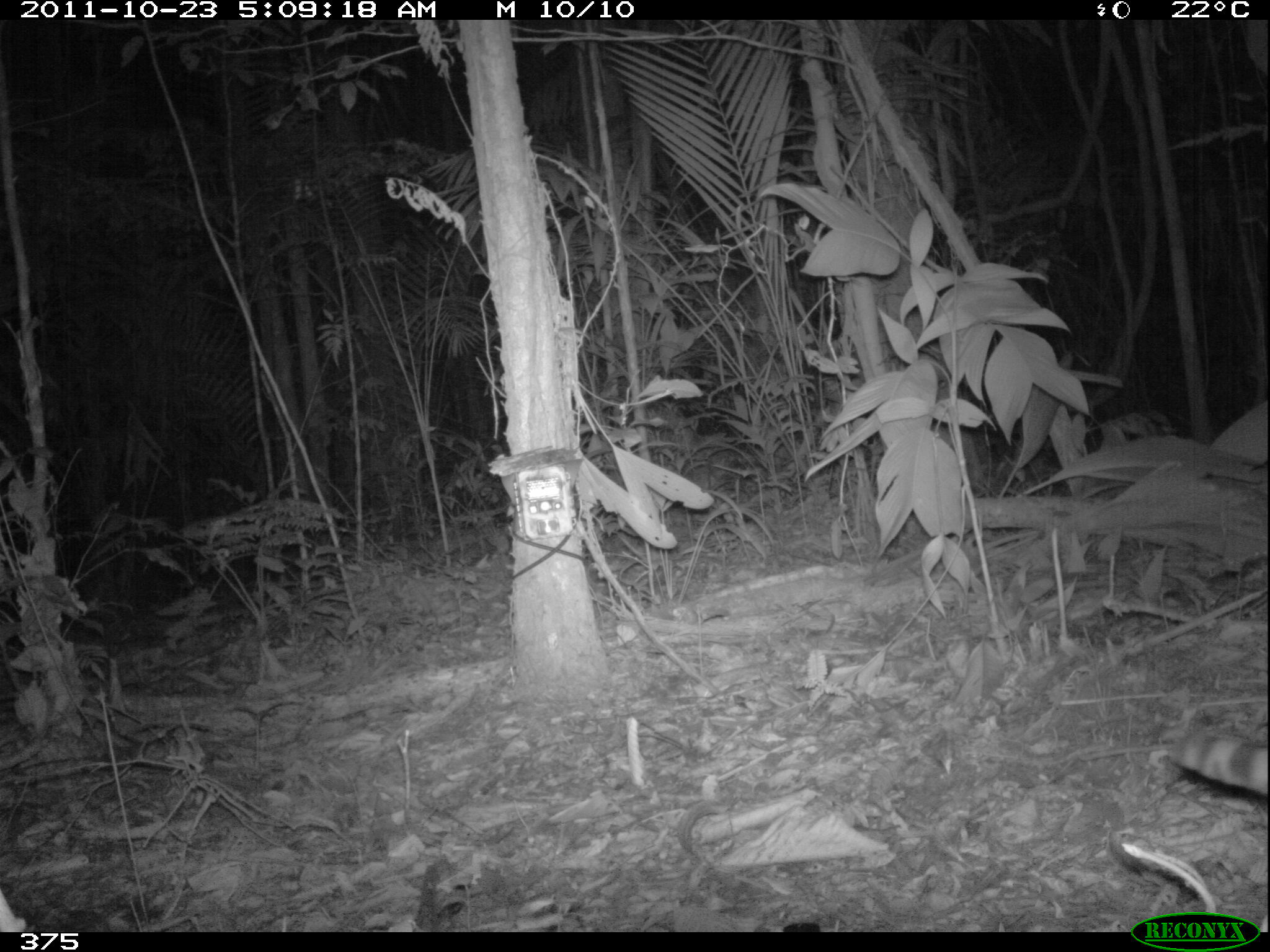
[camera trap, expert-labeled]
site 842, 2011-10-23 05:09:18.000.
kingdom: Animalia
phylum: Chordata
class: Mammalia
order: Carnivora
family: Felidae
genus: Leopardus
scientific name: Leopardus pardalis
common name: ocelot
Leopardus pardalis (ocelot).